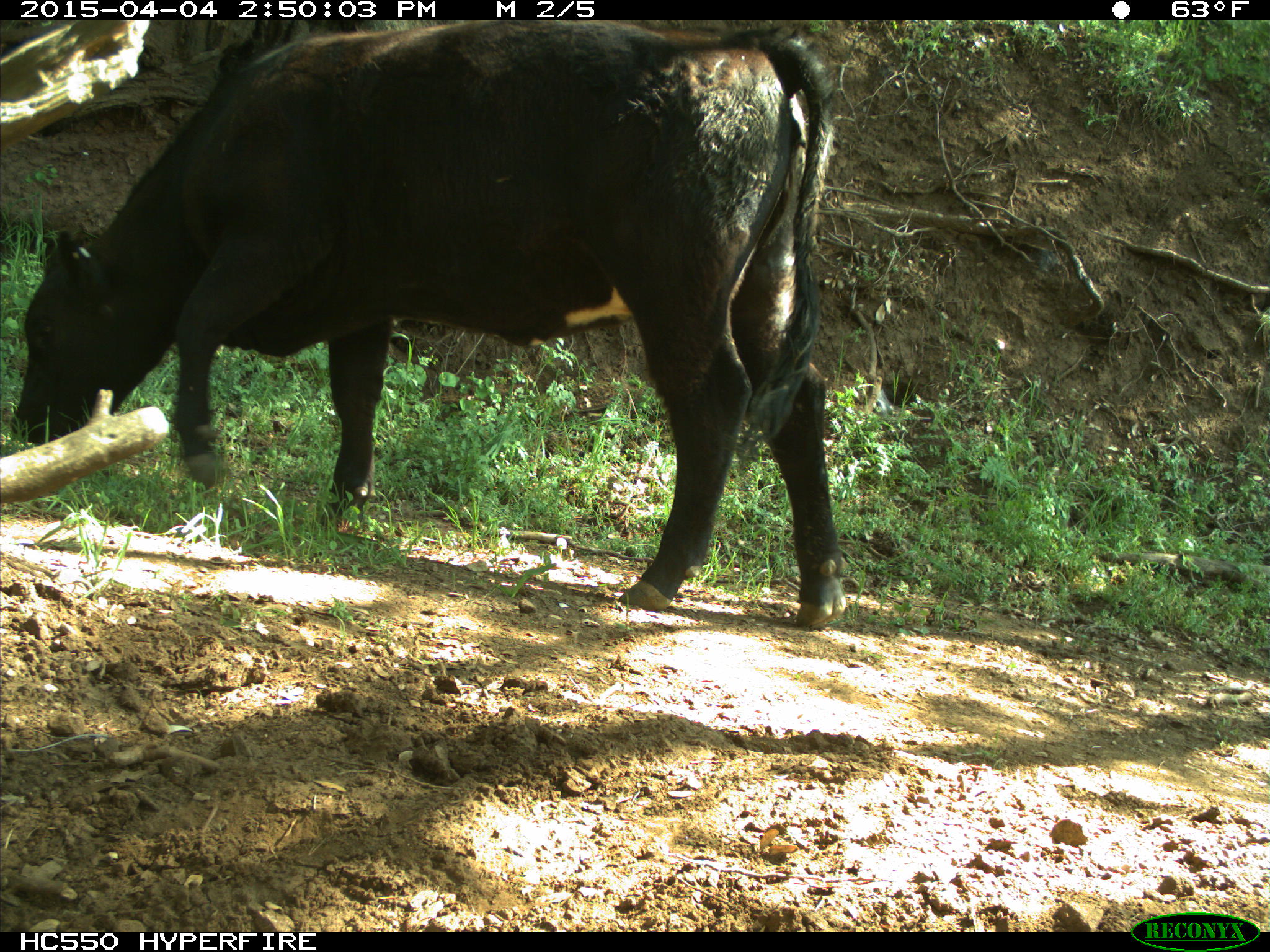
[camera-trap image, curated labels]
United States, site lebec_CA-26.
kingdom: Animalia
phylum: Chordata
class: Mammalia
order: Artiodactyla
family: Bovidae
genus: Bos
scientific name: Bos taurus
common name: domestic cow